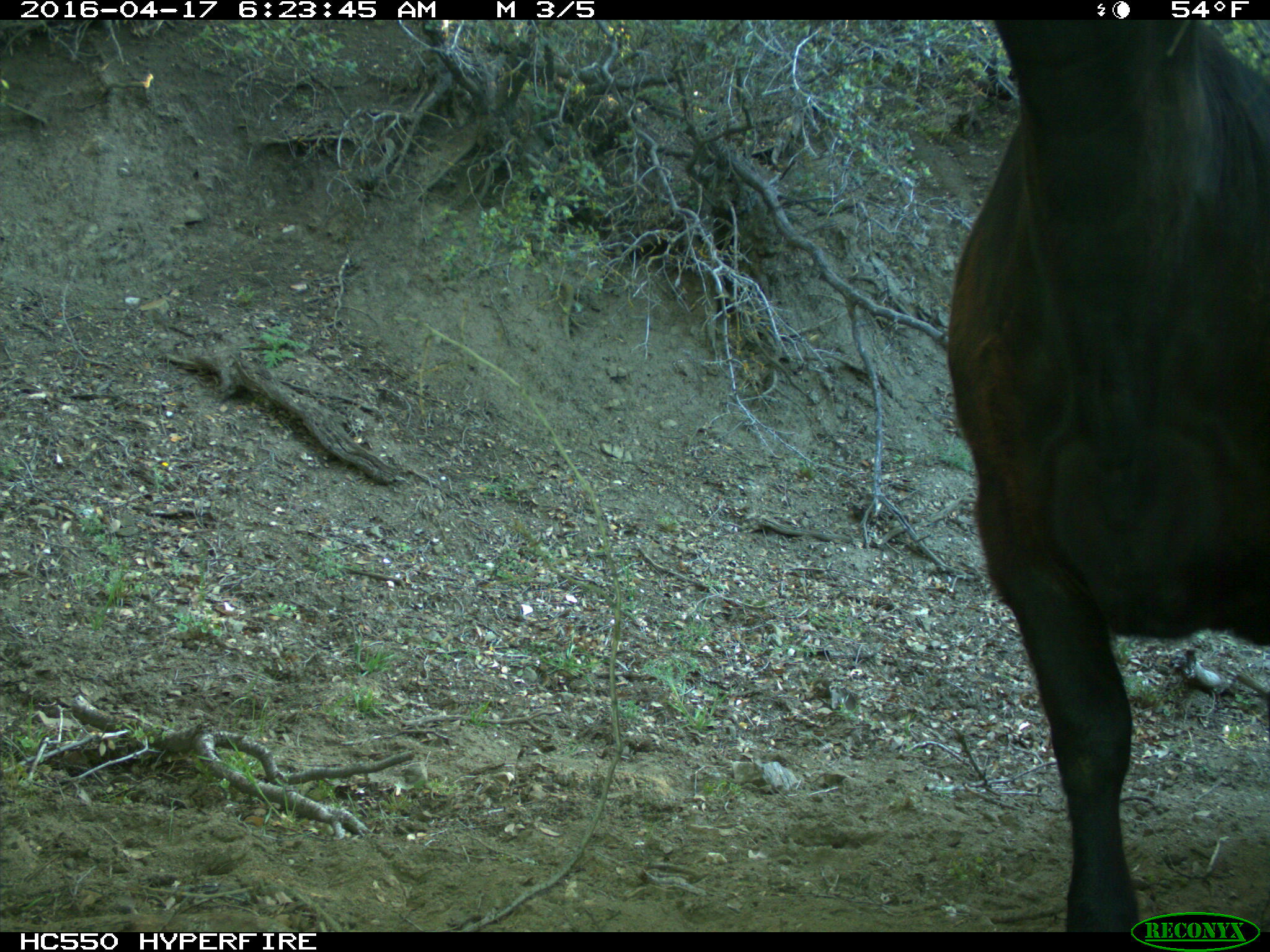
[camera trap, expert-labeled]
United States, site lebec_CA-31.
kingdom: Animalia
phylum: Chordata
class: Mammalia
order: Artiodactyla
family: Bovidae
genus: Bos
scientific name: Bos taurus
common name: domestic cow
Bos taurus (domestic cow).